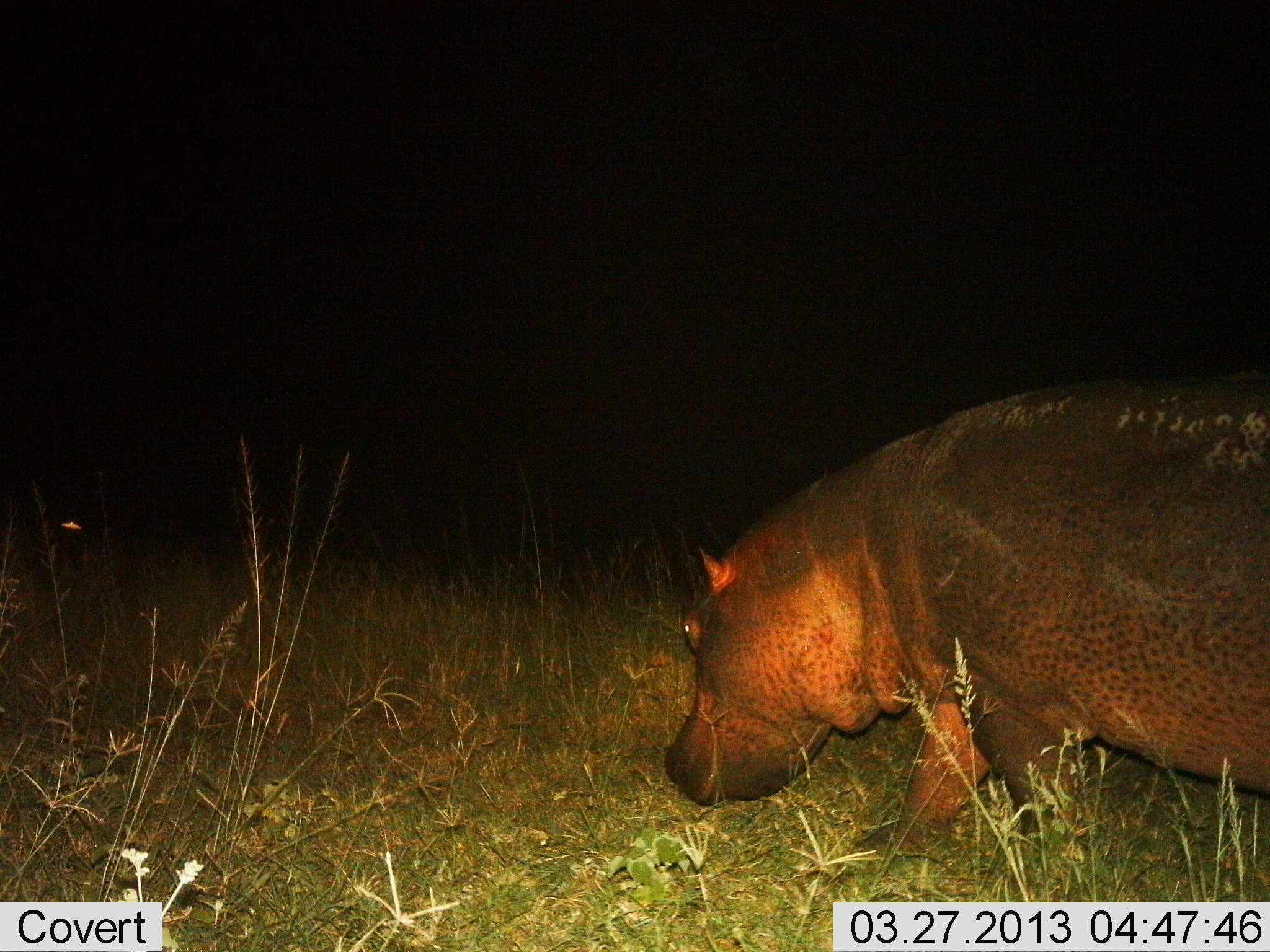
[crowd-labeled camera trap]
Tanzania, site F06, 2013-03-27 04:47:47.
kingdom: Animalia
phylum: Chordata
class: Mammalia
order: Artiodactyla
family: Hippopotamidae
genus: Hippopotamus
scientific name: Hippopotamus amphibius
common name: hippopotamus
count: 1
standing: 18%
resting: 0%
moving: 76%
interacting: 0%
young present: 0%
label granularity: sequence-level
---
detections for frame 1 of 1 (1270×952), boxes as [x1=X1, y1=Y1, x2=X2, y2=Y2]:
animal: [x1=661, y1=378, x2=1270, y2=879]